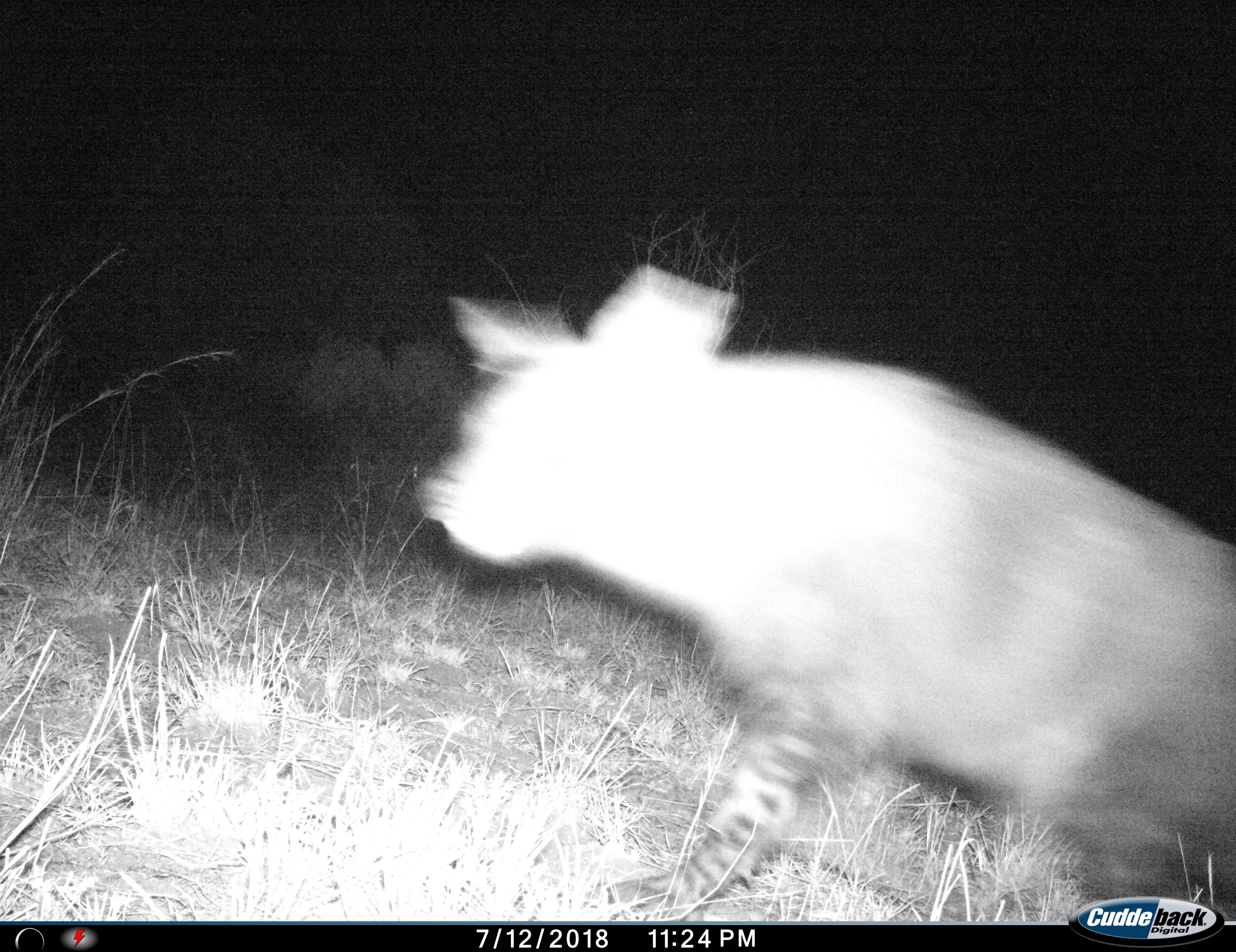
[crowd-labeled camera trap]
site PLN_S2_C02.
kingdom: Animalia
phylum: Chordata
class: Mammalia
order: Carnivora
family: Hyaenidae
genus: Parahyaena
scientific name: Parahyaena brunnea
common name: brown hyena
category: hyenabrown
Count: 1.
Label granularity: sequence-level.